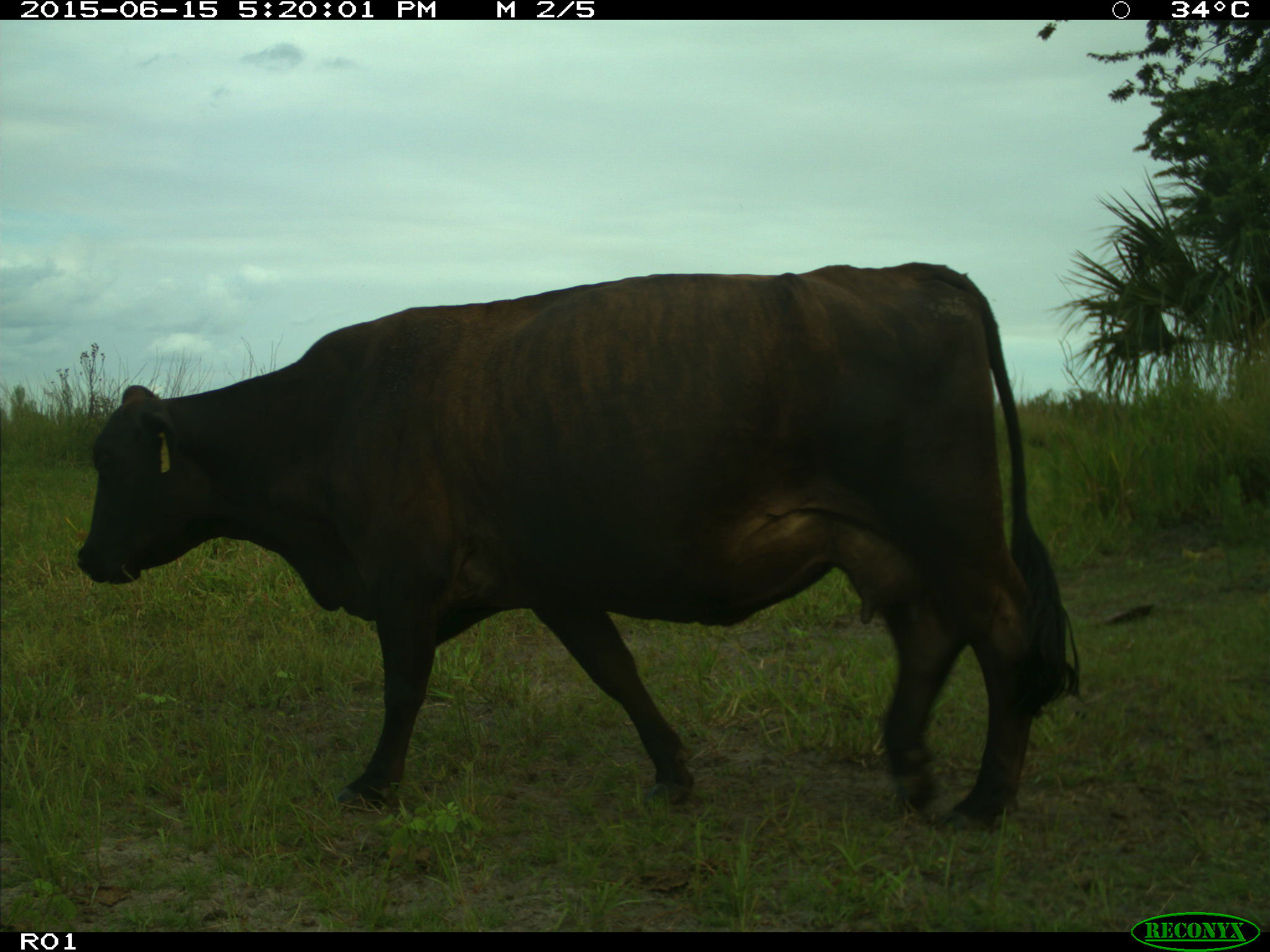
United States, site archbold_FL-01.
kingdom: Animalia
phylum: Chordata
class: Mammalia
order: Artiodactyla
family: Bovidae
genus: Bos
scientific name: Bos taurus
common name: domestic cow